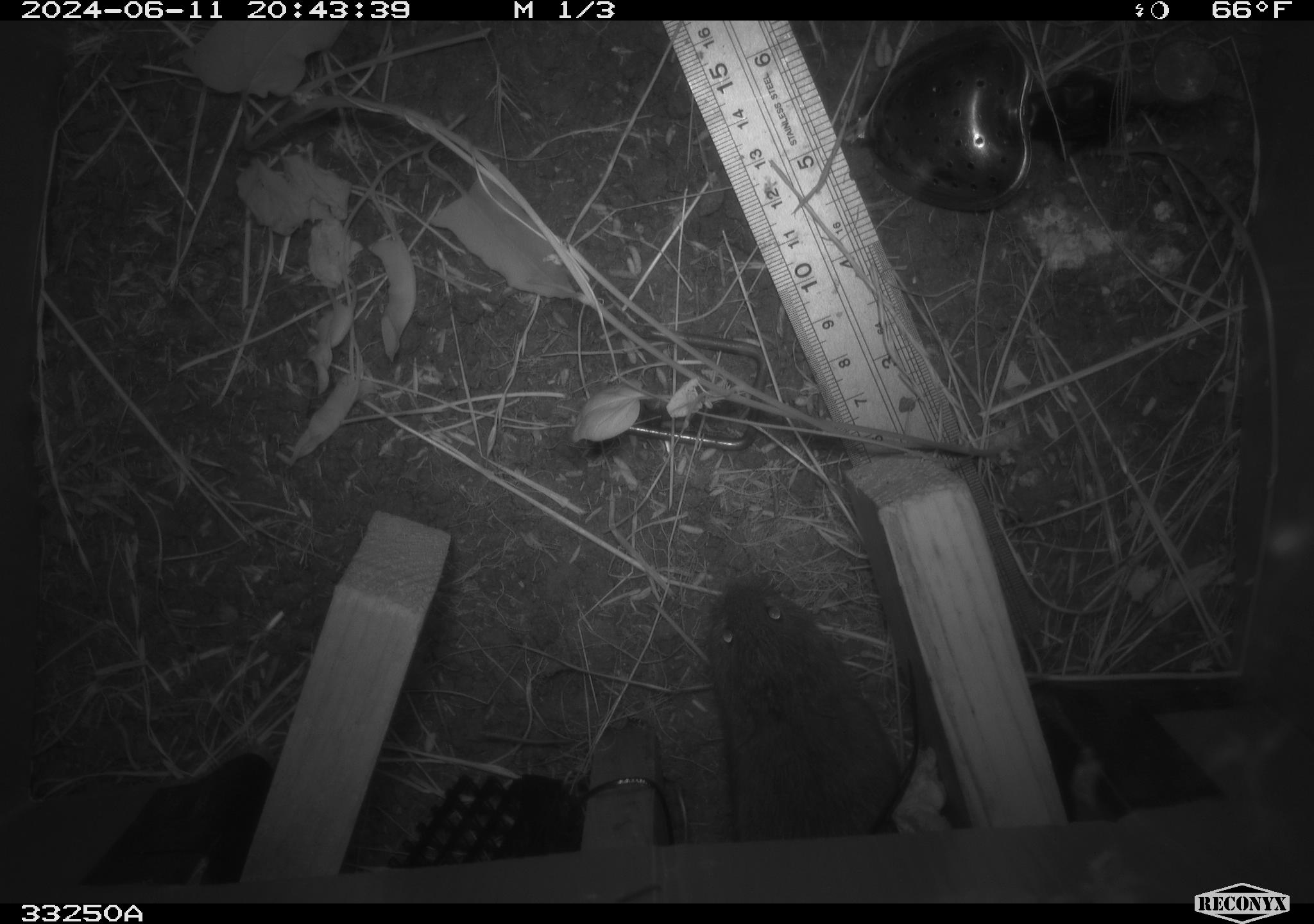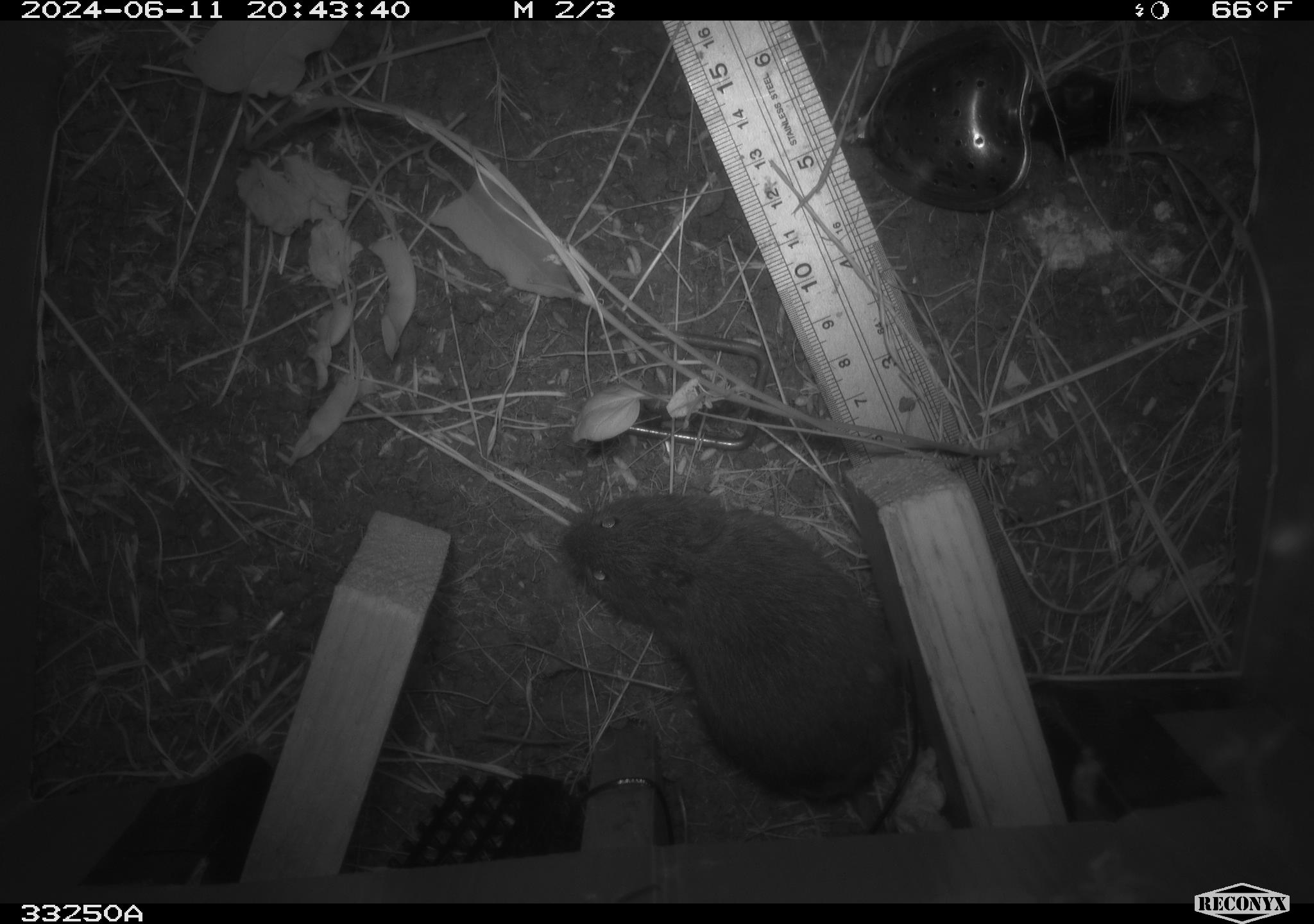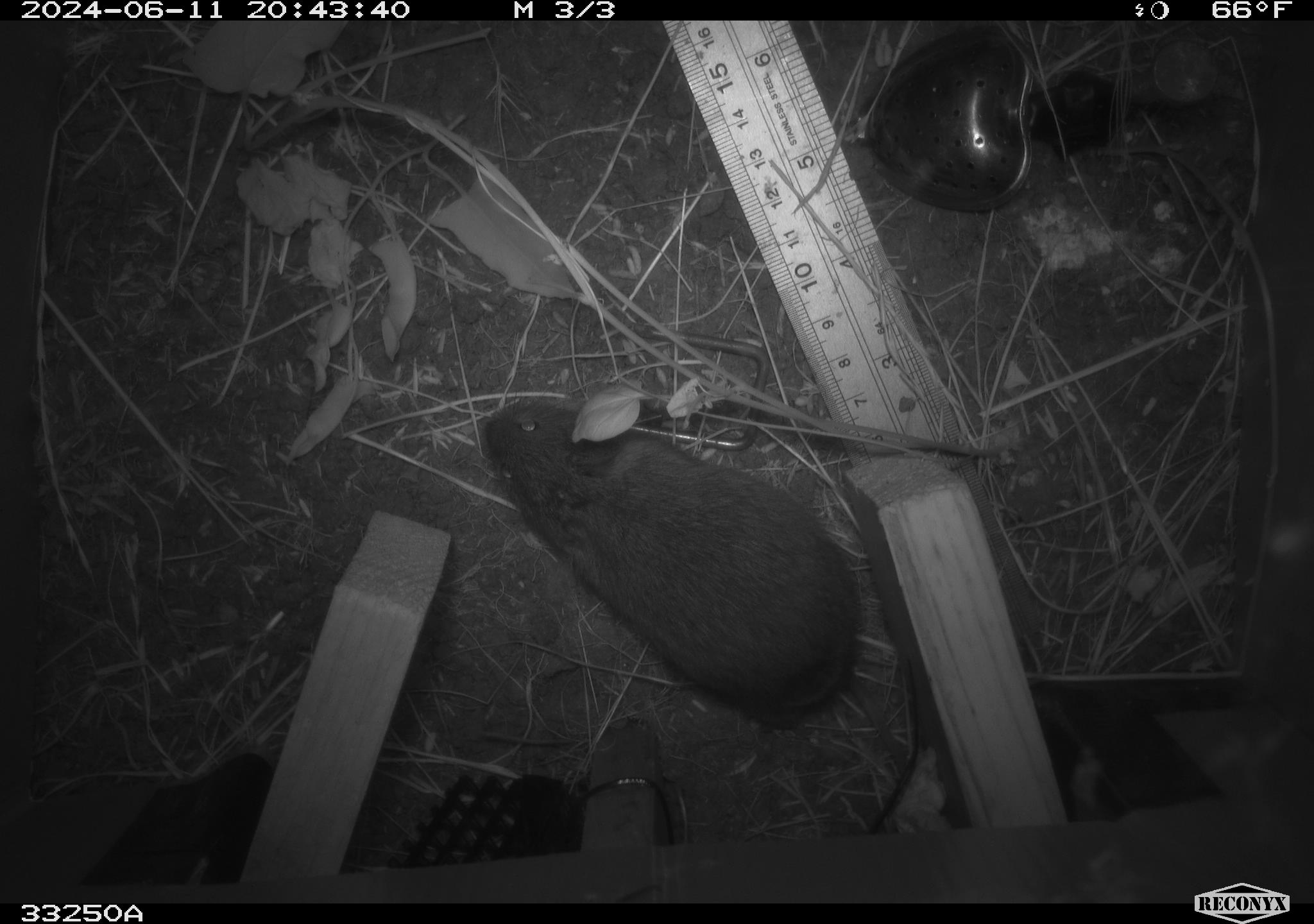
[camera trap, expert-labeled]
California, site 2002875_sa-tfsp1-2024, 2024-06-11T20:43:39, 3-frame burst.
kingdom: Animalia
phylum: Chordata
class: Mammalia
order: Rodentia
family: Cricetidae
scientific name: Arvicolinae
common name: voles, lemmings, and muskrats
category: arvicolinae subfamily